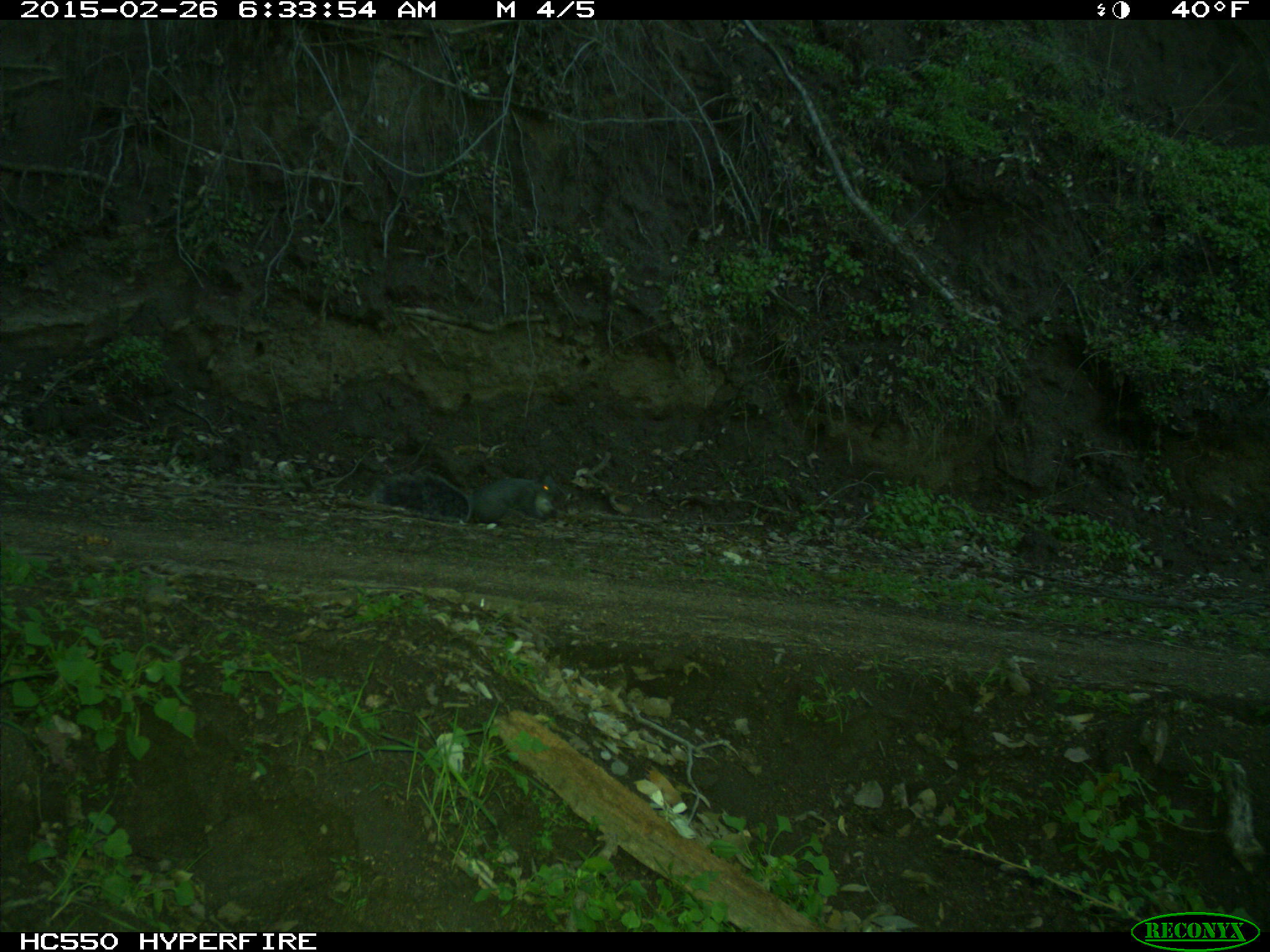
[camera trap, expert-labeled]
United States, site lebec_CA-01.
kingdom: Animalia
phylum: Chordata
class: Mammalia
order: Rodentia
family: Sciuridae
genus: Sciurus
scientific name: Sciurus carolinensis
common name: eastern gray squirrel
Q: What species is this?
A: Sciurus carolinensis (eastern gray squirrel).